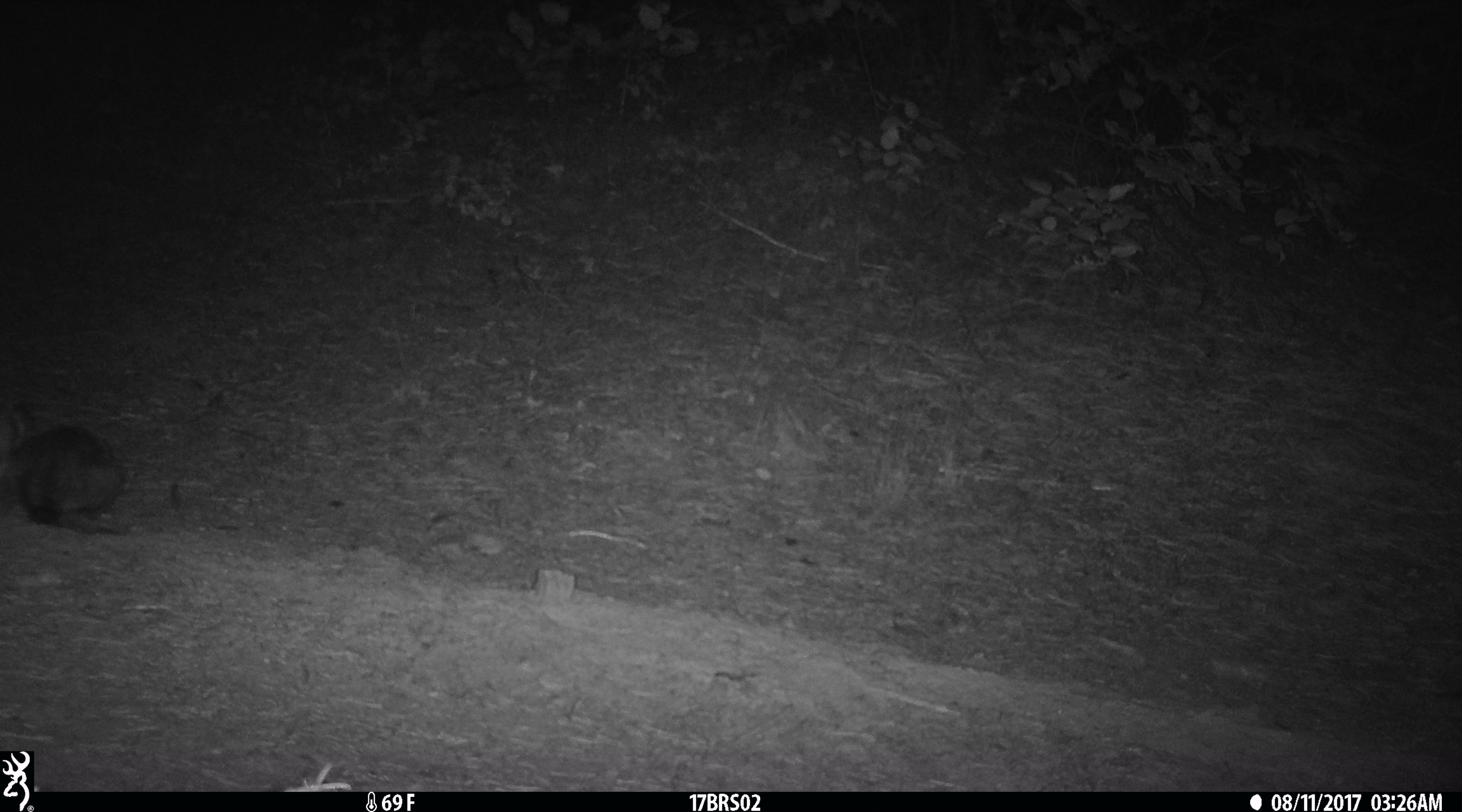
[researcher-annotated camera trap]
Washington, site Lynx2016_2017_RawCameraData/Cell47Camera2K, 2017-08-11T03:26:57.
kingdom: Animalia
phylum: Chordata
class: Mammalia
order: Lagomorpha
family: Leporidae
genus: Lepus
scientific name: Lepus americanus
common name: snowshoe hare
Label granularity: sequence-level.